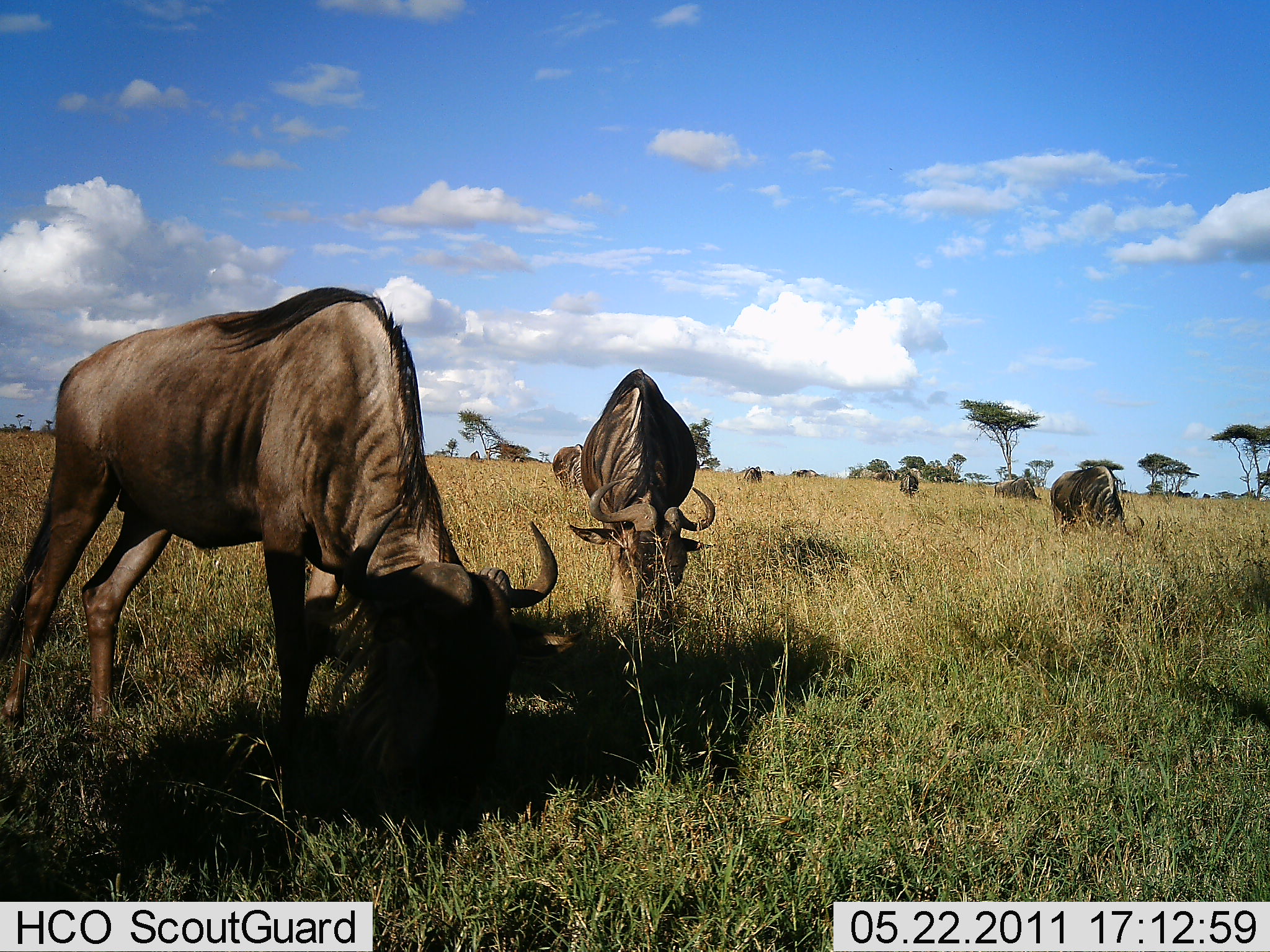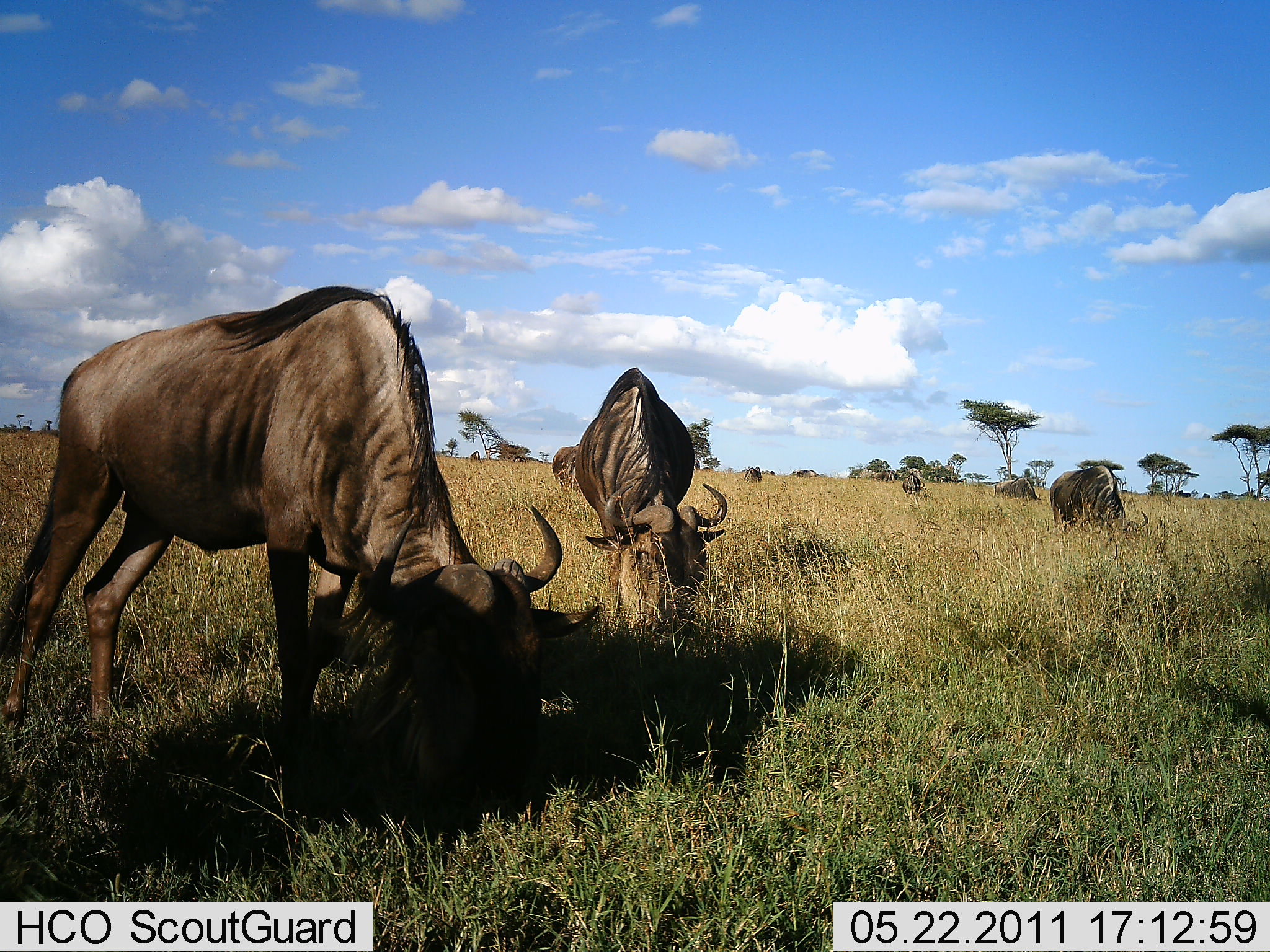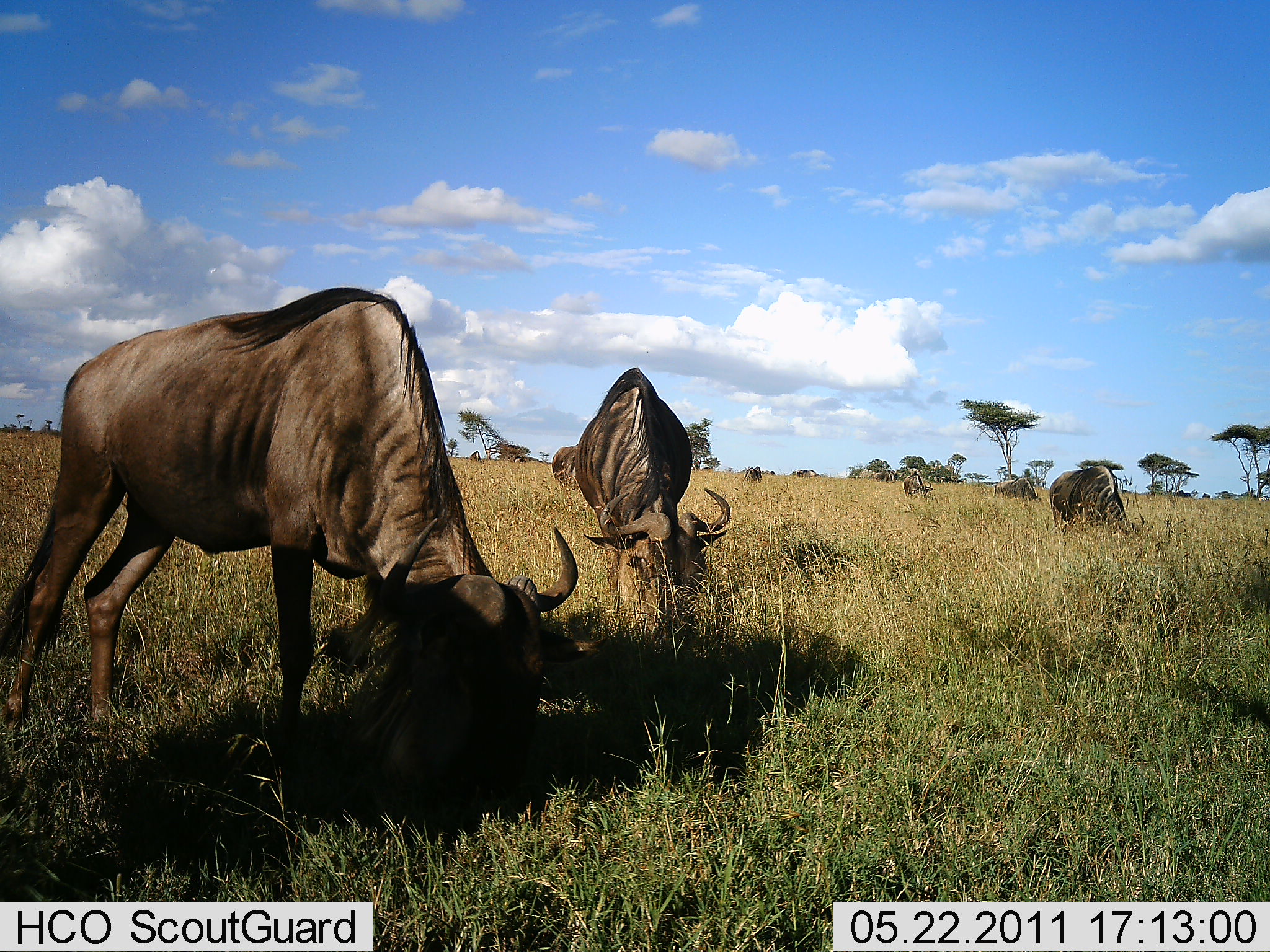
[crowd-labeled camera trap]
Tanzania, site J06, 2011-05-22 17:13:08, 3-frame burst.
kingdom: Animalia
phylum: Chordata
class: Mammalia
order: Artiodactyla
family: Bovidae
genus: Connochaetes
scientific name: Connochaetes taurinus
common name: blue wildebeest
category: wildebeest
Wildebeest (blue wildebeest) (Connochaetes taurinus), count 5. Behavior (volunteer vote fractions): standing 12%, resting 0%, moving 0%, interacting 0%. Young present (vote fraction): 0%. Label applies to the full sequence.